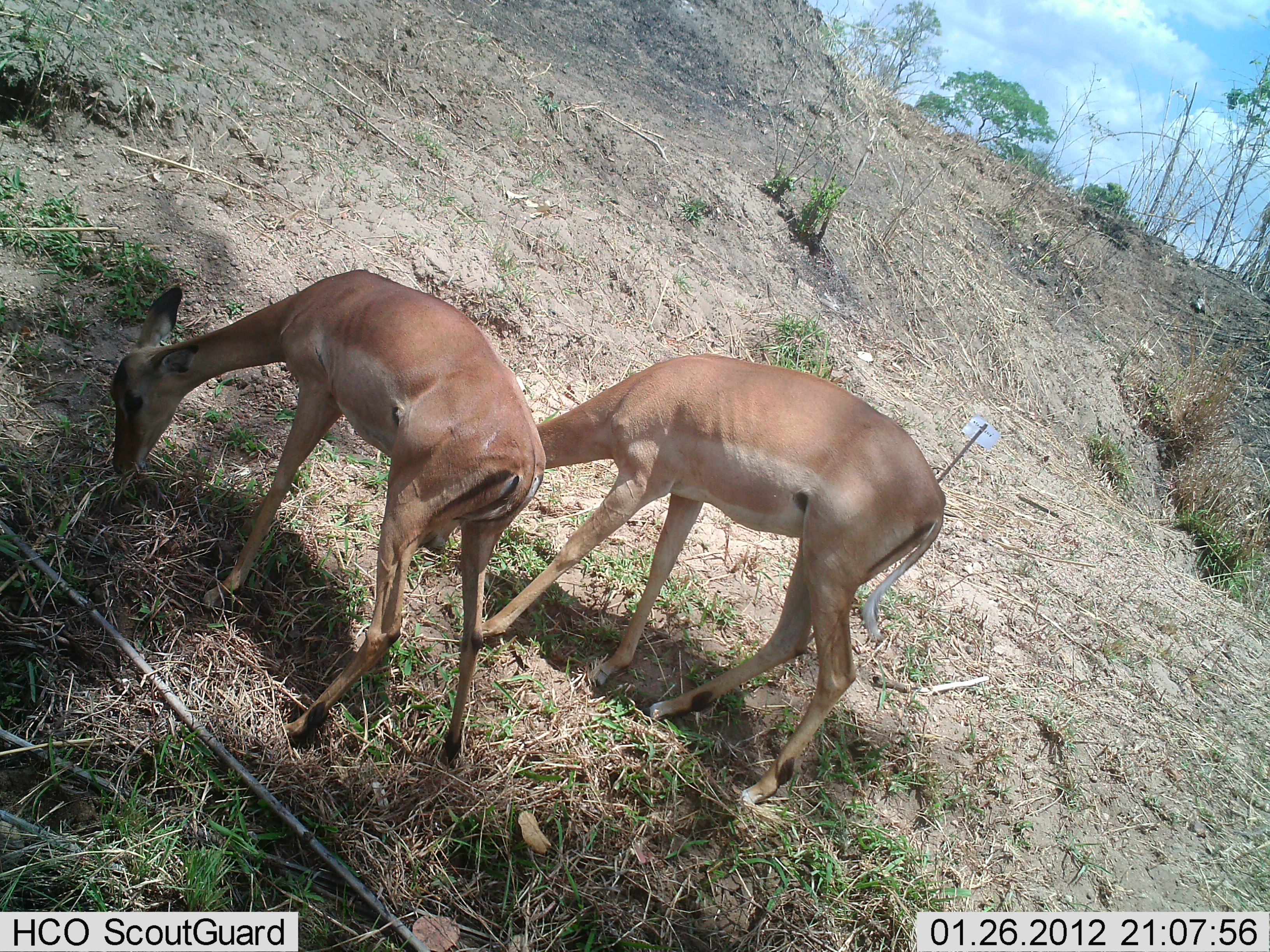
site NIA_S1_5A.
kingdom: Animalia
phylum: Chordata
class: Mammalia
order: Artiodactyla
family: Bovidae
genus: Aepyceros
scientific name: Aepyceros melampus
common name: impala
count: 2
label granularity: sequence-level